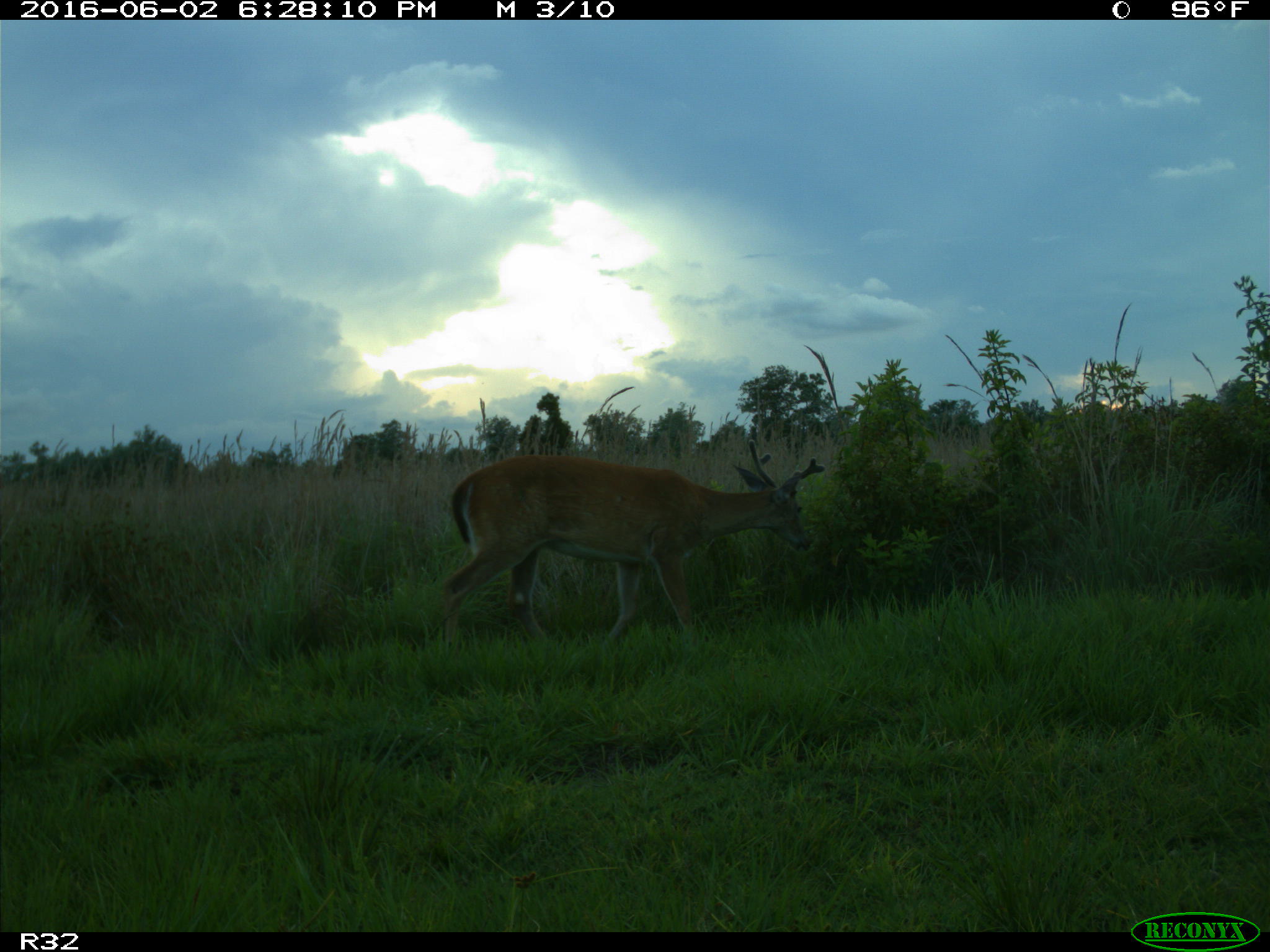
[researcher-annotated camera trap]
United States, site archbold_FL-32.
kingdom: Animalia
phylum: Chordata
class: Mammalia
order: Artiodactyla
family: Cervidae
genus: Odocoileus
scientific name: Odocoileus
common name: deer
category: unidentified deer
Unidentified deer (deer) (Odocoileus).